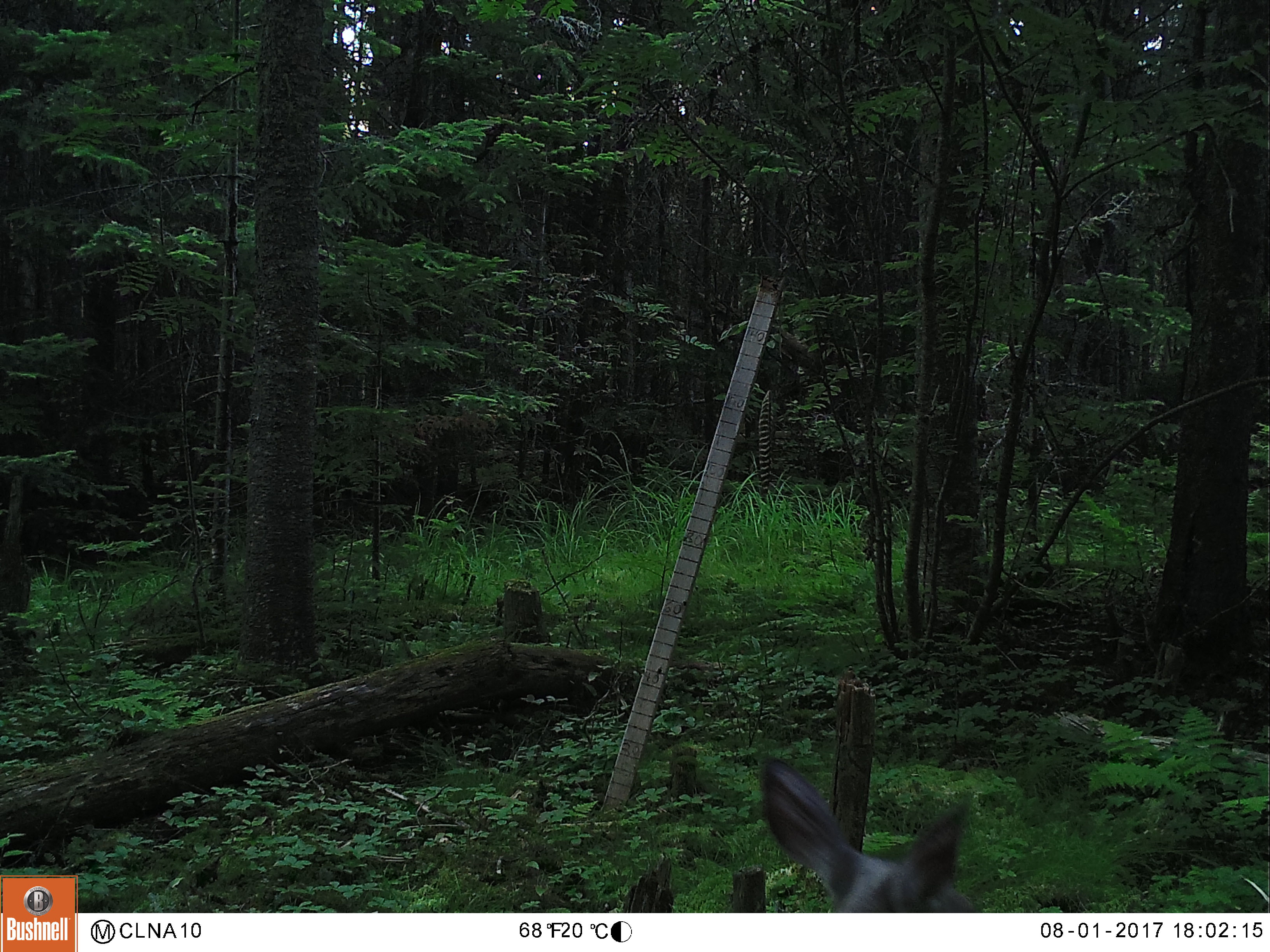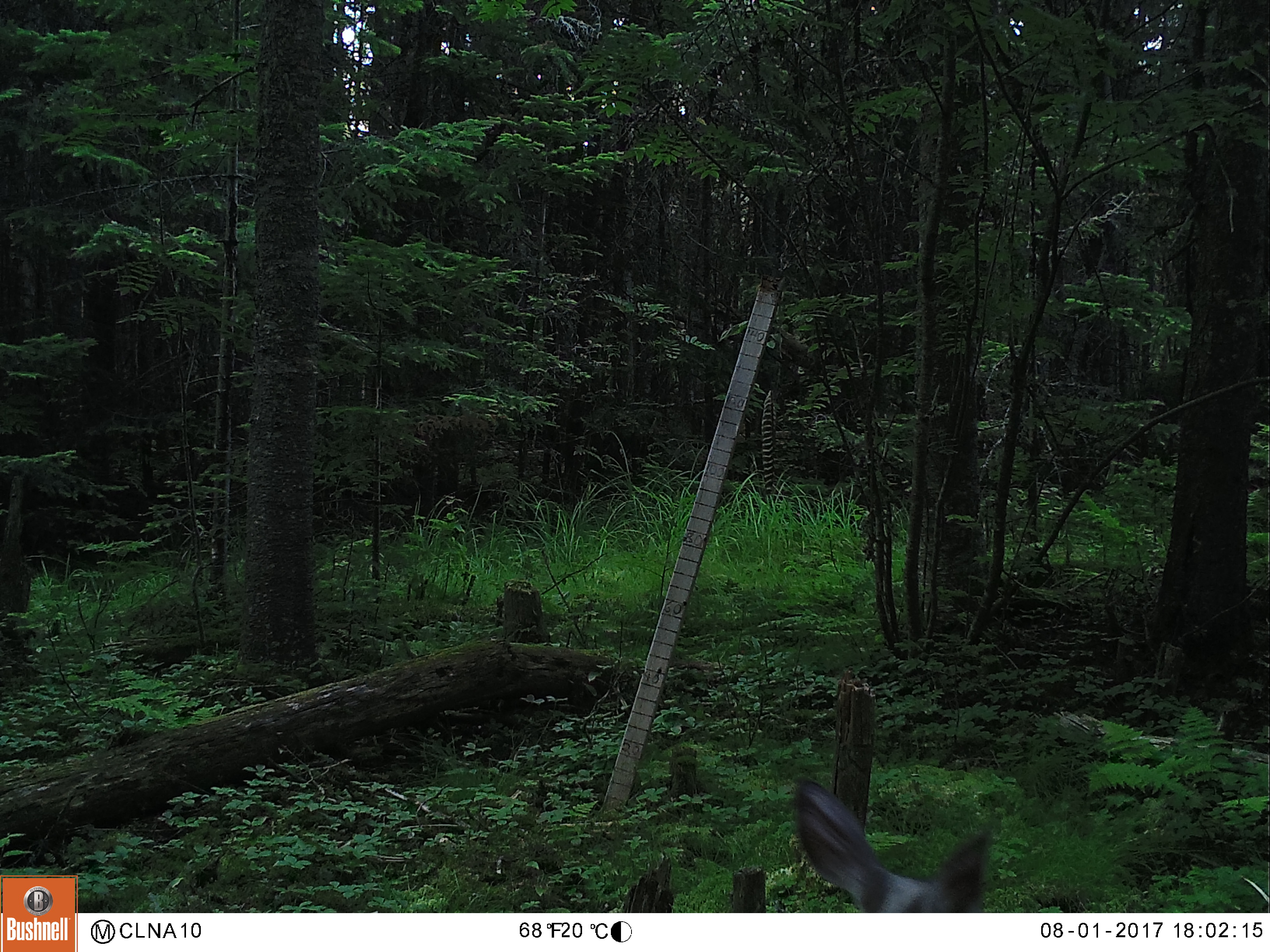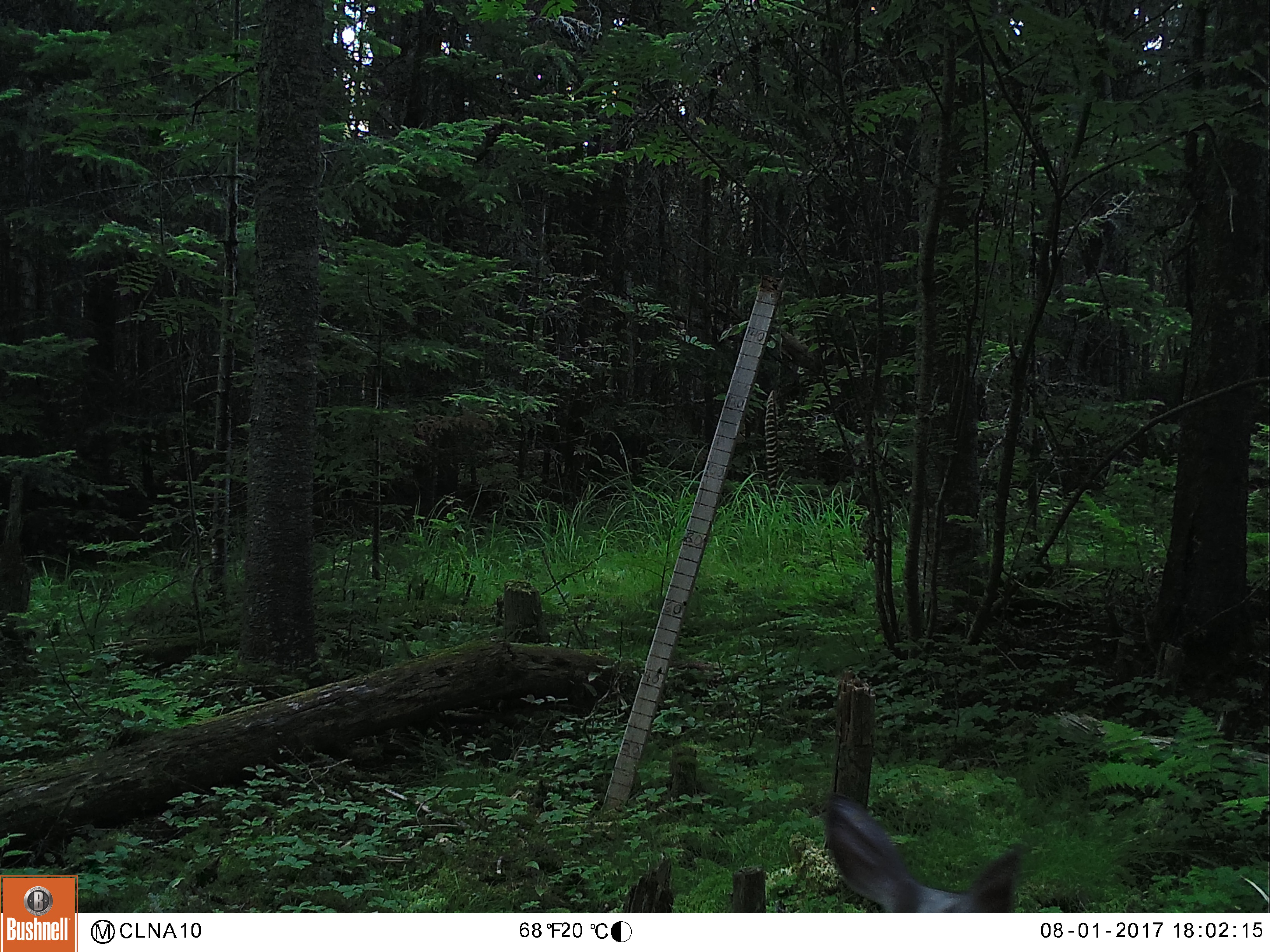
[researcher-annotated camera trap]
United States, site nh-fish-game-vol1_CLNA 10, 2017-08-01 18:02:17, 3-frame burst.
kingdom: Animalia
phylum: Chordata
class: Mammalia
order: Artiodactyla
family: Cervidae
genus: Odocoileus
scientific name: Odocoileus virginianus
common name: white-tailed deer